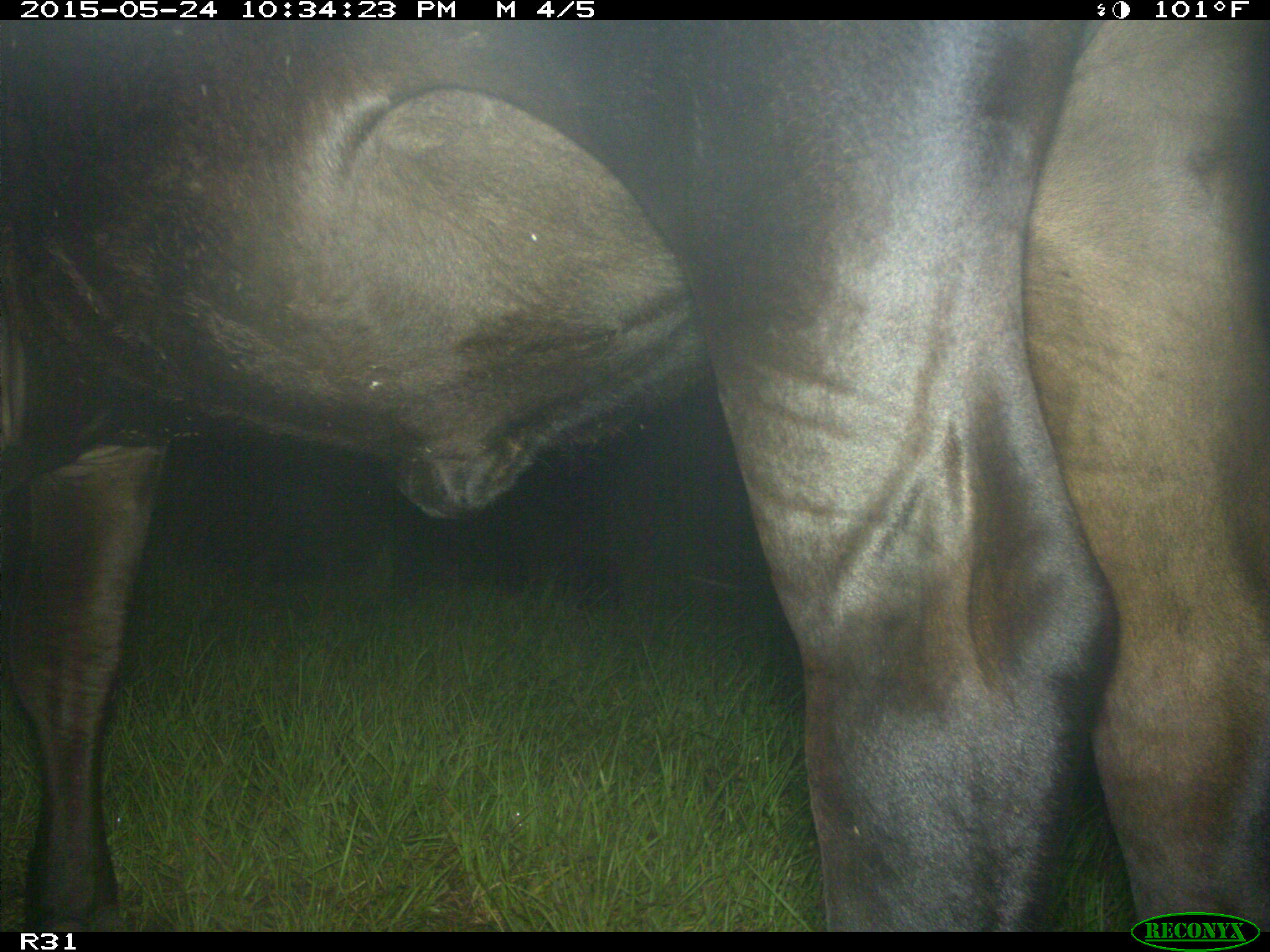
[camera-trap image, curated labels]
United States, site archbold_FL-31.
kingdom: Animalia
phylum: Chordata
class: Mammalia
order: Artiodactyla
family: Bovidae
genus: Bos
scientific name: Bos taurus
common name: domestic cow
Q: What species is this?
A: Bos taurus (domestic cow).